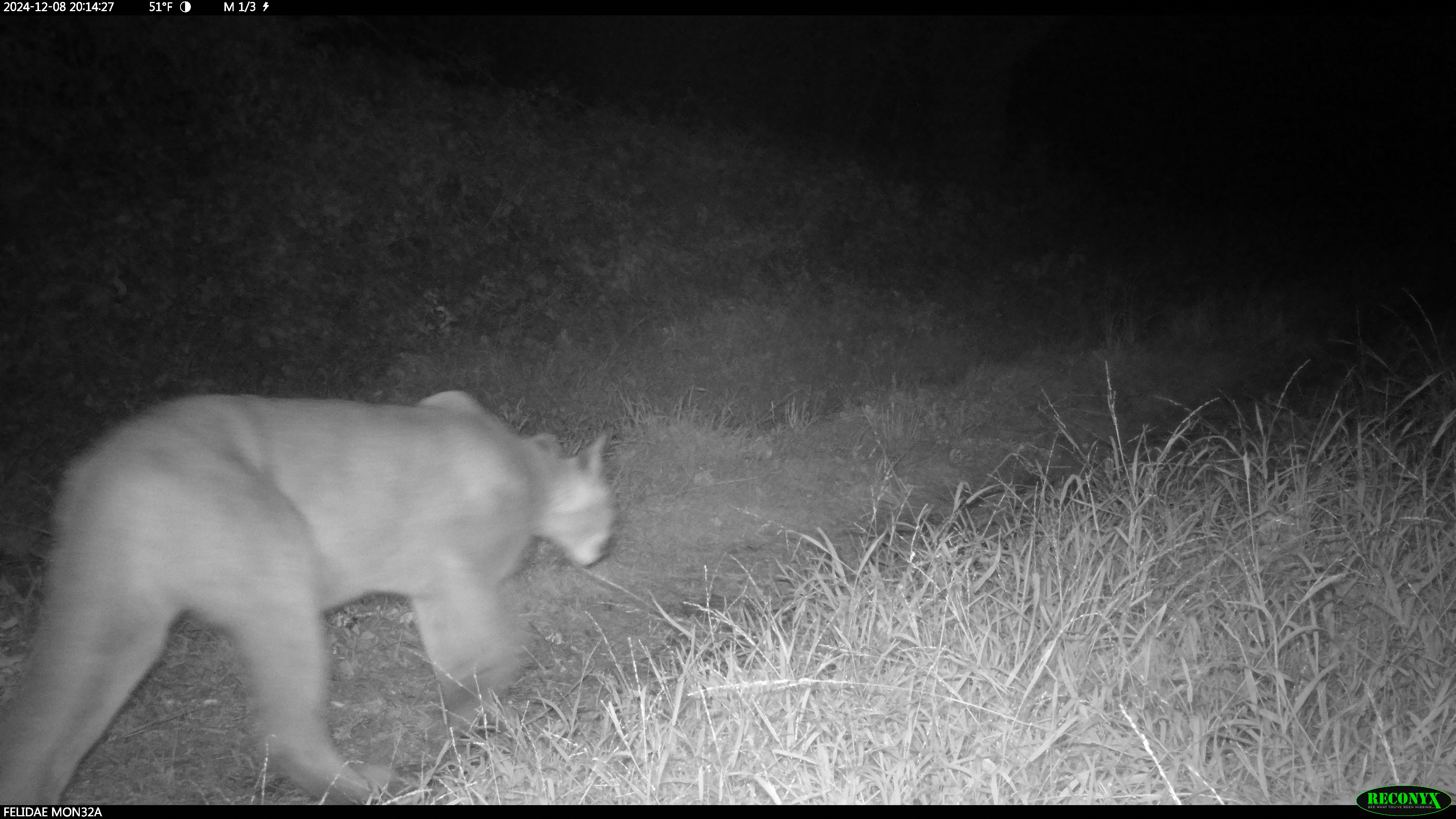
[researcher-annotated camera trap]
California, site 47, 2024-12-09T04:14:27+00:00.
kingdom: Animalia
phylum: Chordata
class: Mammalia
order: Carnivora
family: Felidae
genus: Puma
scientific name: Puma concolor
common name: puma